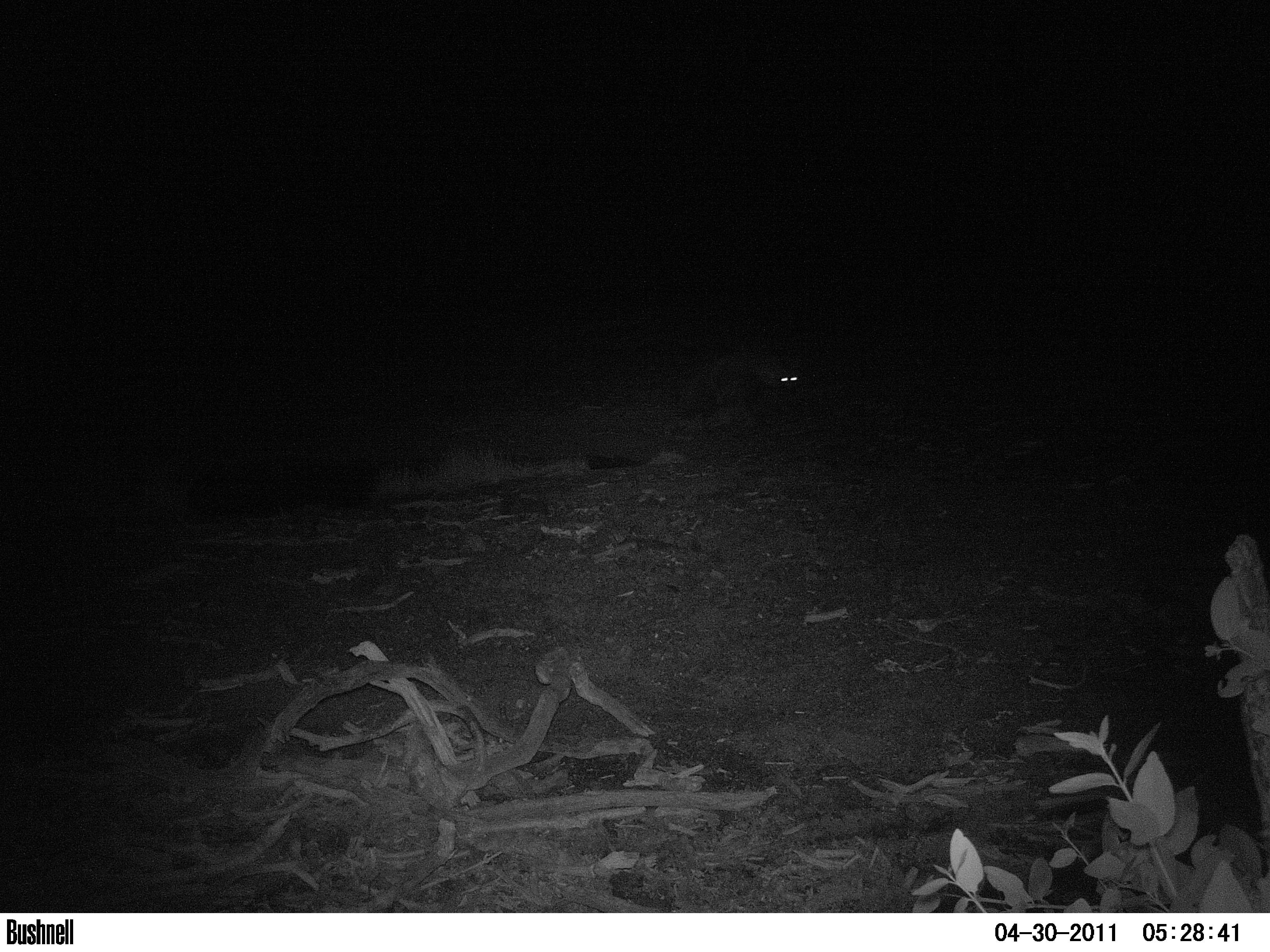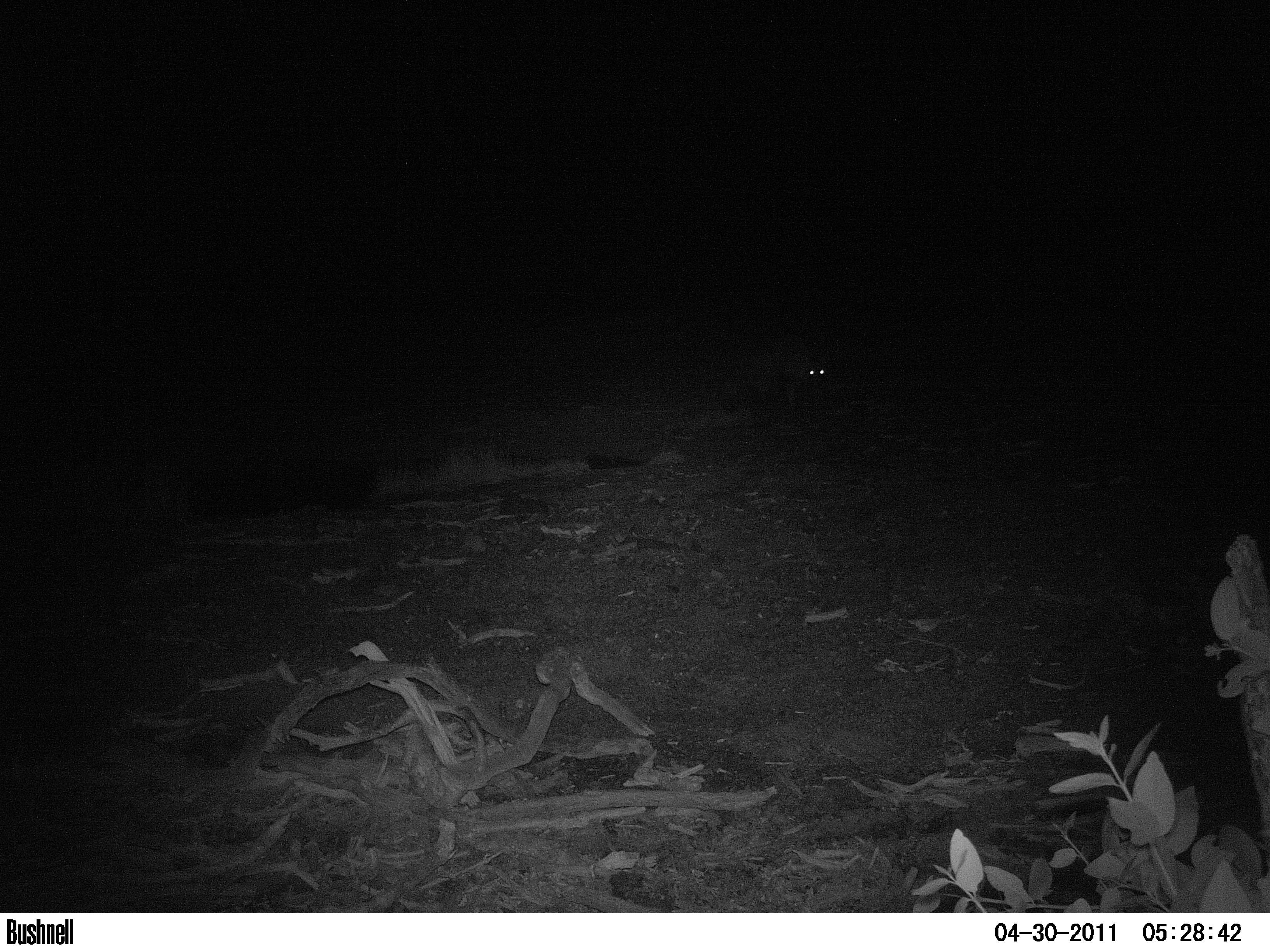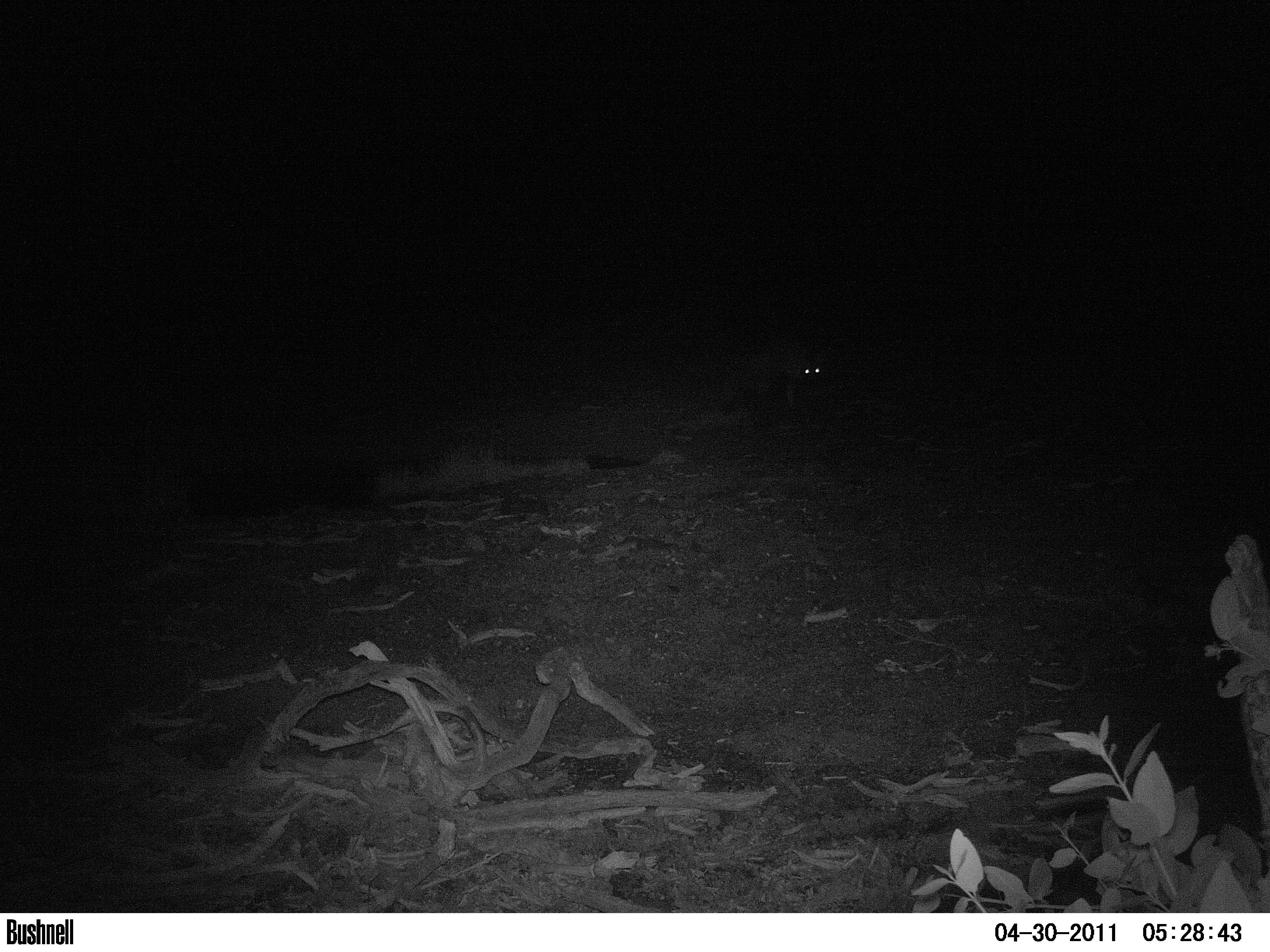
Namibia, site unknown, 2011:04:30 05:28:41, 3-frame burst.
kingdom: Animalia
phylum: Chordata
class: Mammalia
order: Carnivora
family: Hyaenidae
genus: Parahyaena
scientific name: Parahyaena brunnea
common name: brown hyena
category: hyaena brunnea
Hyaena brunnea (brown hyena) (Parahyaena brunnea).